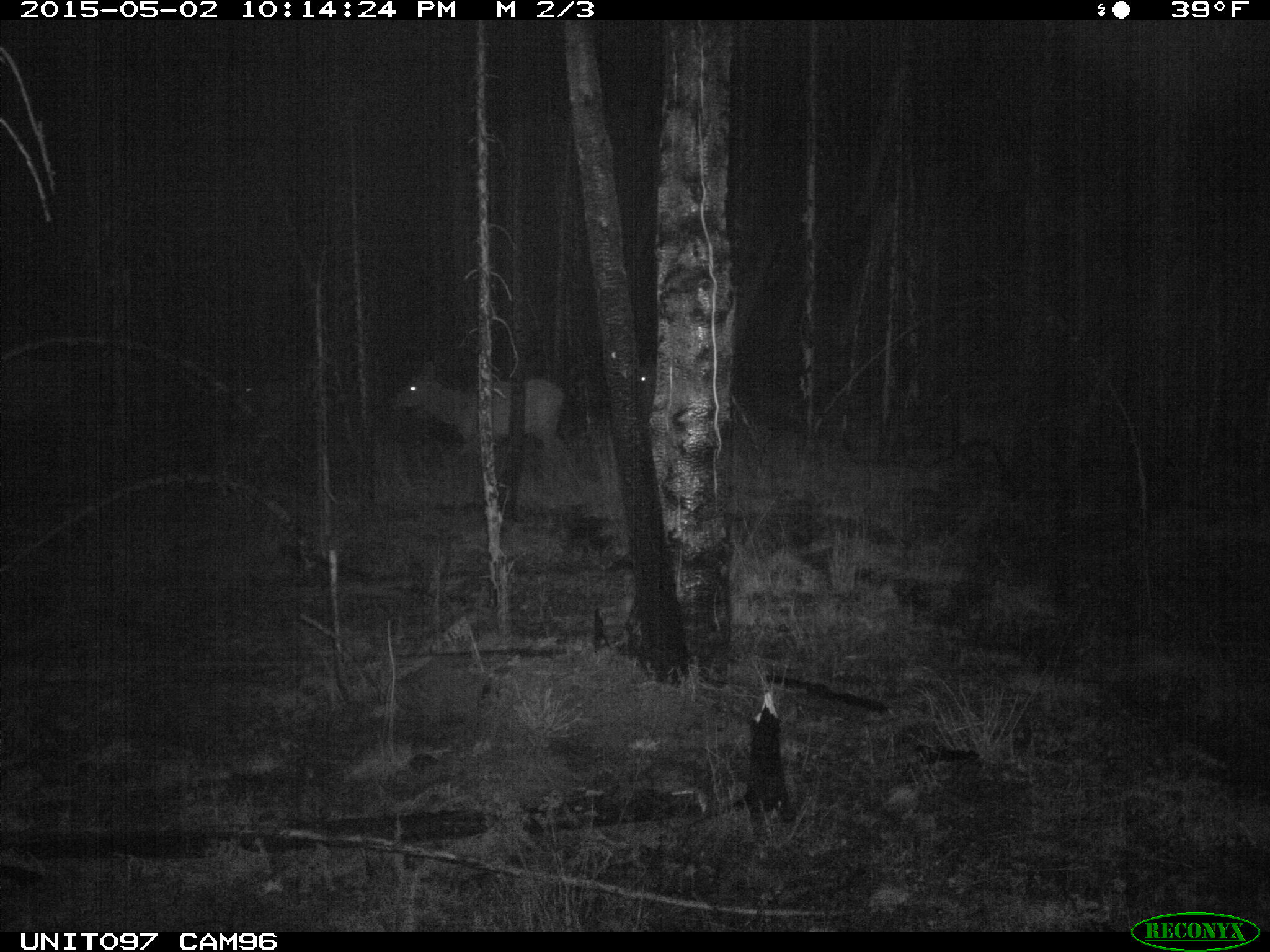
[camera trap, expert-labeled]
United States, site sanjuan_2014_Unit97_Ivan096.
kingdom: Animalia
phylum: Chordata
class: Mammalia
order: Artiodactyla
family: Cervidae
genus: Cervus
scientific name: Cervus elaphus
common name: red deer